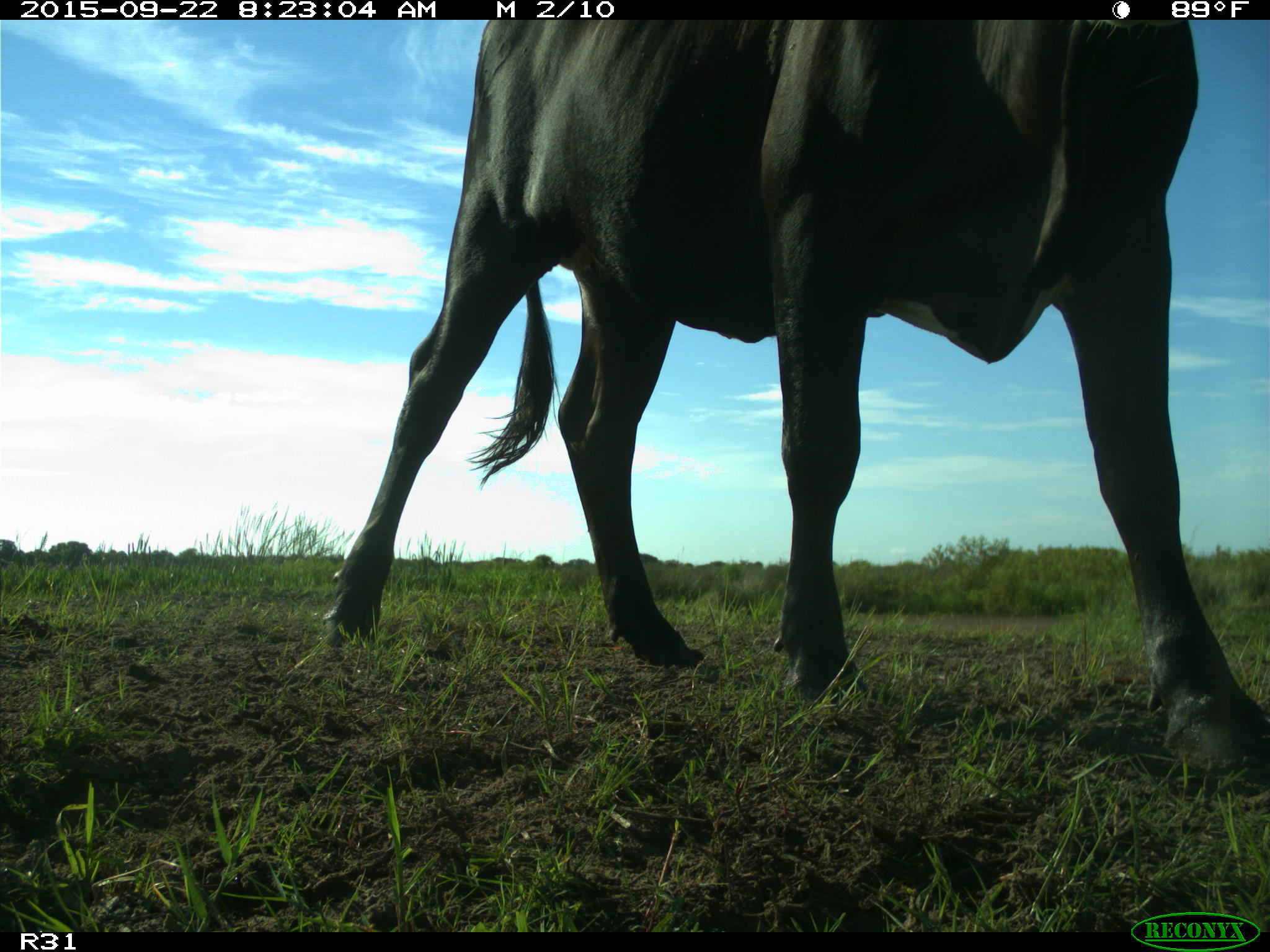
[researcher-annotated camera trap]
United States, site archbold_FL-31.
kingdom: Animalia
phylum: Chordata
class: Mammalia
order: Artiodactyla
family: Bovidae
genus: Bos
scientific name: Bos taurus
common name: domestic cow